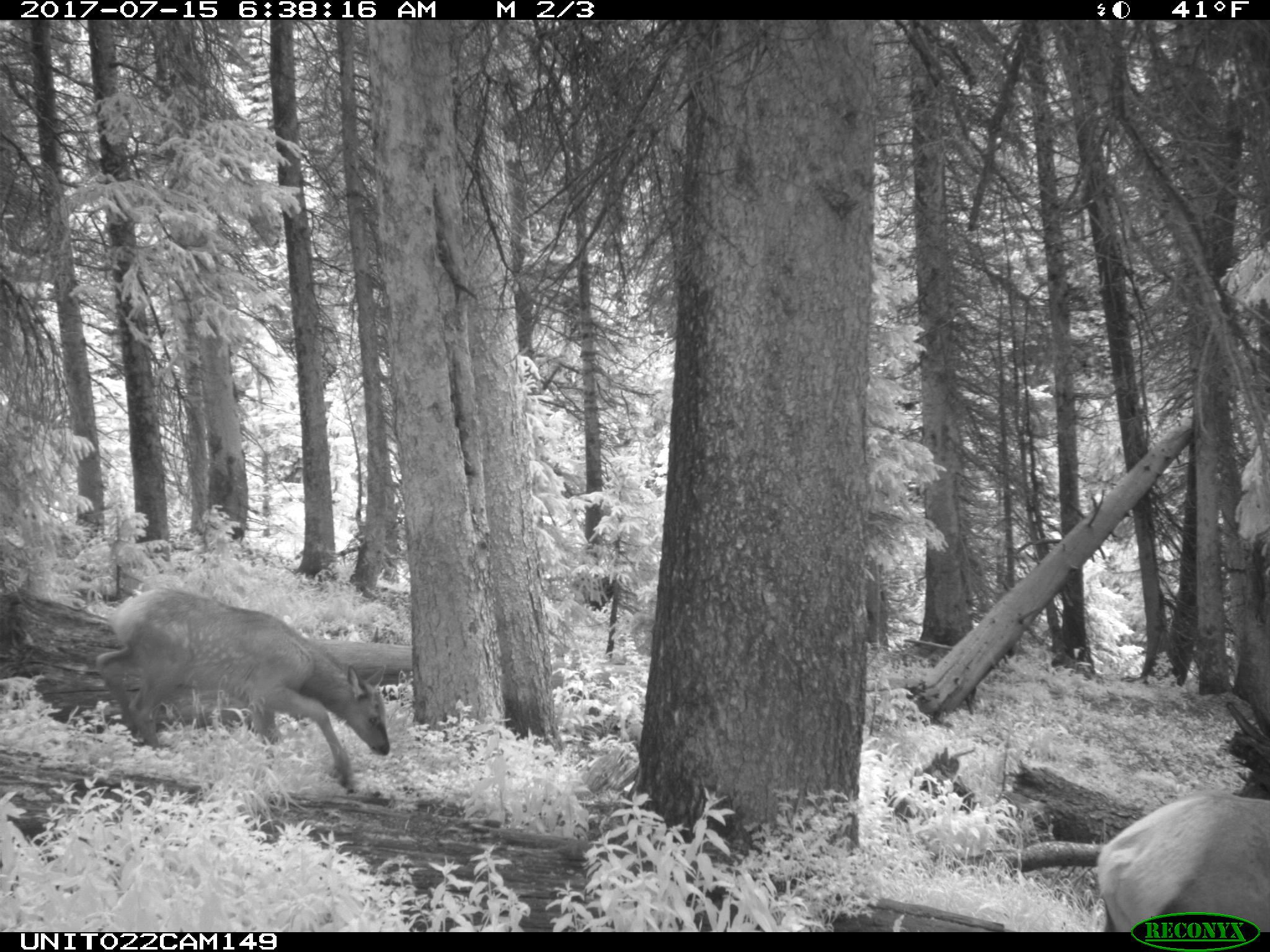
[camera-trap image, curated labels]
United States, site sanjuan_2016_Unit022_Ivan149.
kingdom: Animalia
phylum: Chordata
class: Mammalia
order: Artiodactyla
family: Cervidae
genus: Cervus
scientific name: Cervus elaphus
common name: red deer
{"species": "Cervus elaphus (red deer)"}